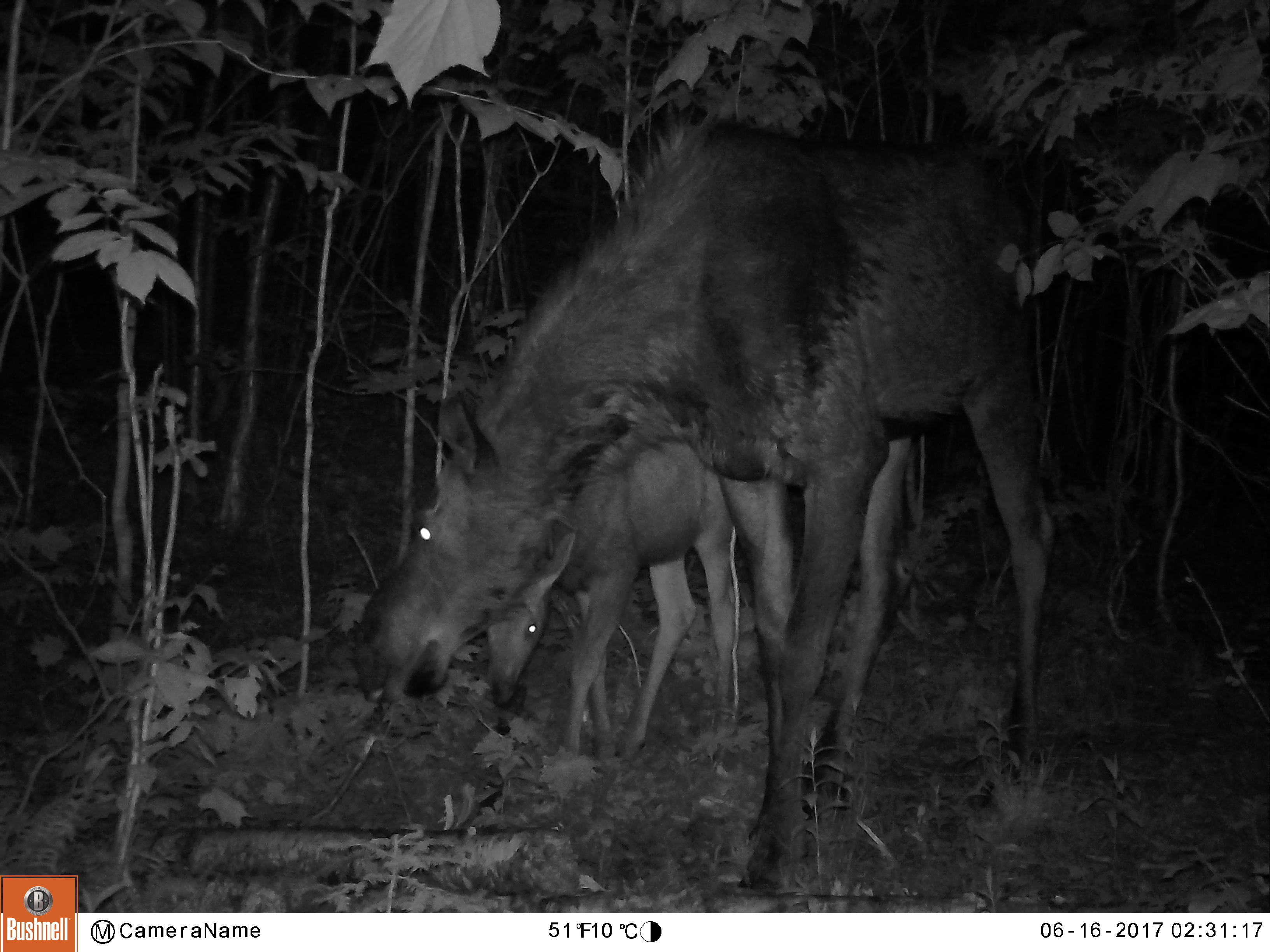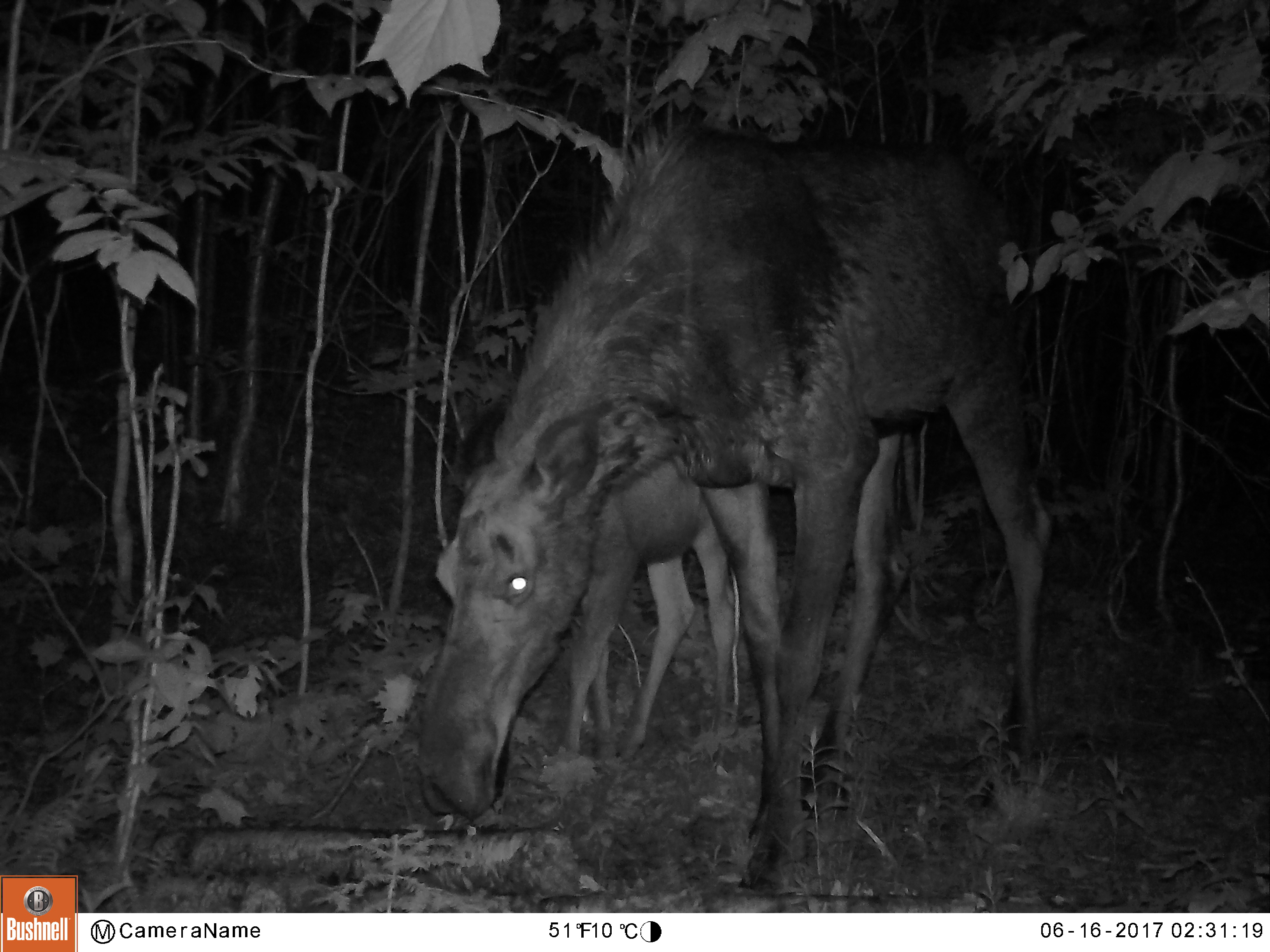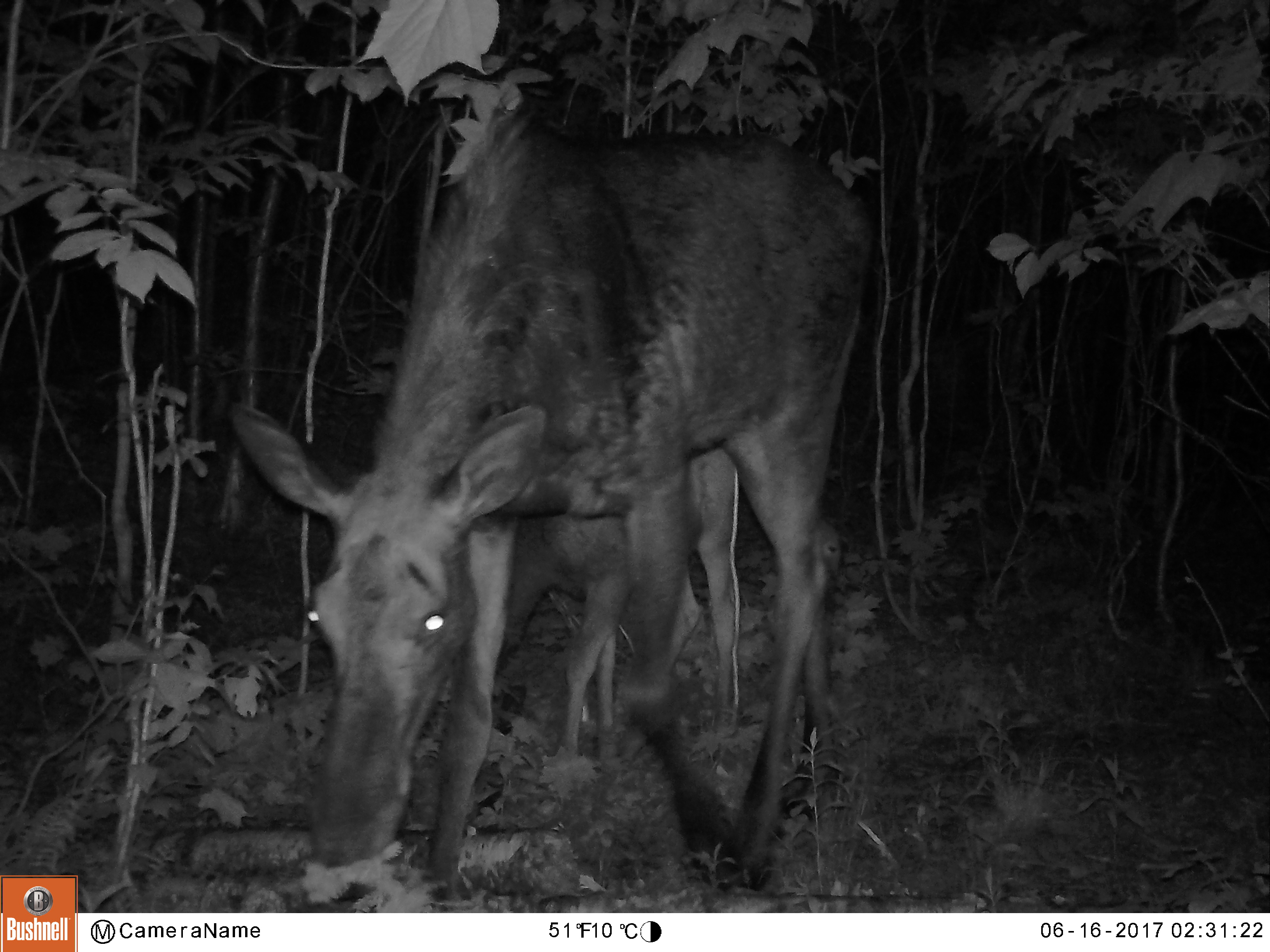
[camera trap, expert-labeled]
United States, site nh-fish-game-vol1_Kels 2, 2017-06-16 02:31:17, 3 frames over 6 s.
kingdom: Animalia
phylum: Chordata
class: Mammalia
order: Artiodactyla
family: Cervidae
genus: Alces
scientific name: Alces alces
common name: moose